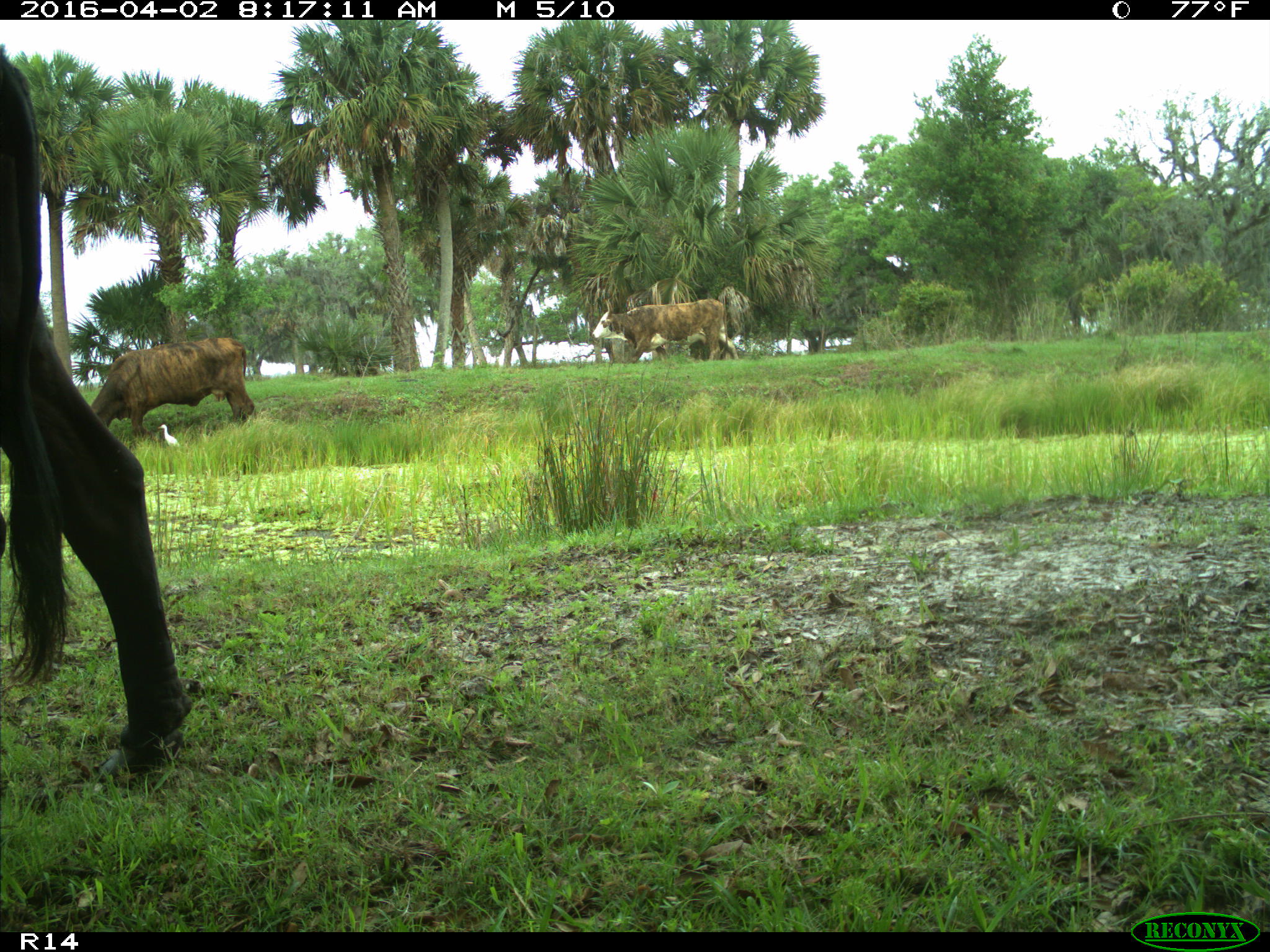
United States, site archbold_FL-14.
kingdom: Animalia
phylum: Chordata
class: Mammalia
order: Artiodactyla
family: Bovidae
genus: Bos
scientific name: Bos taurus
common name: domestic cow